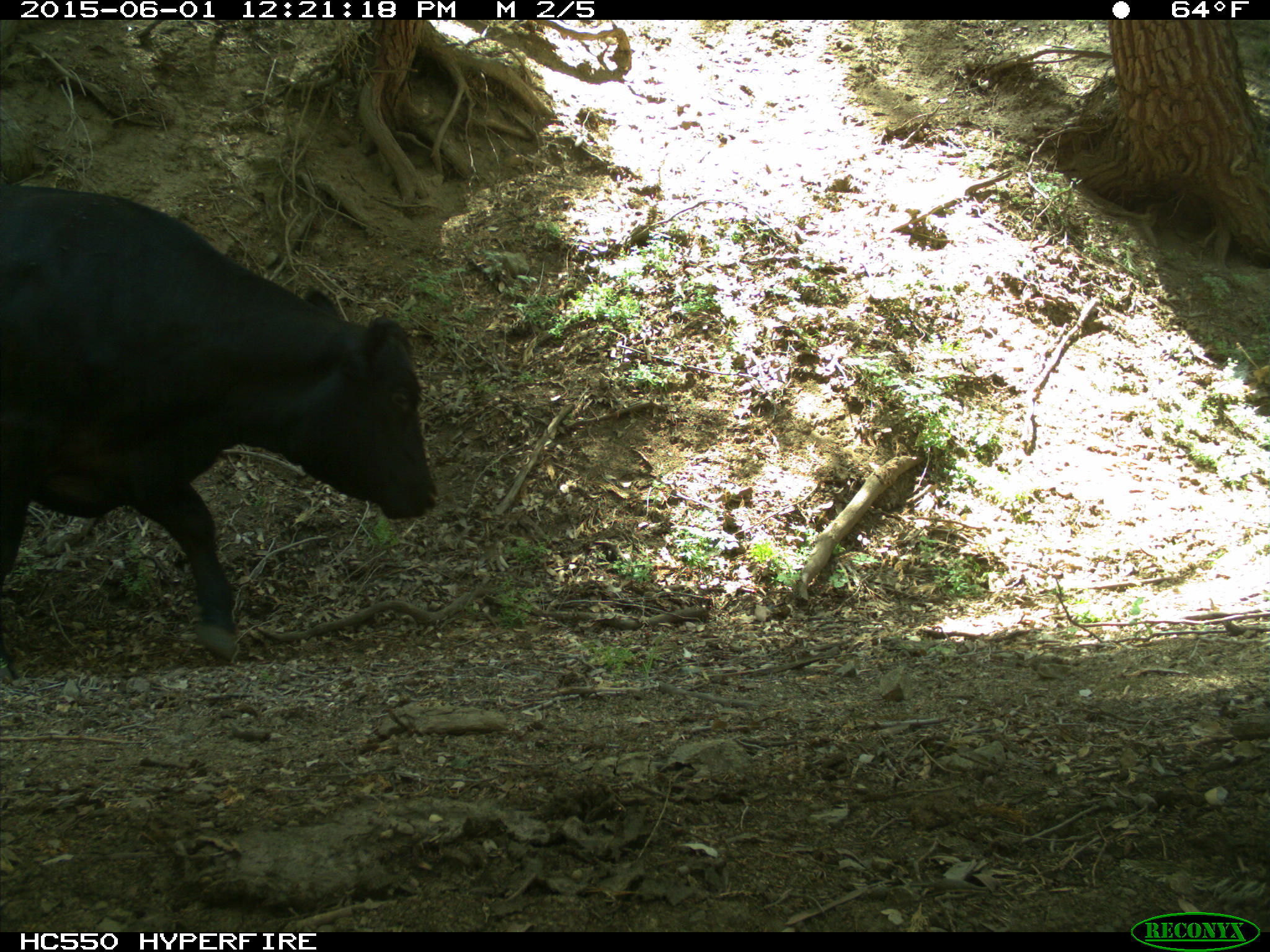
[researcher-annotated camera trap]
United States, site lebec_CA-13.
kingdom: Animalia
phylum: Chordata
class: Mammalia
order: Artiodactyla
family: Bovidae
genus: Bos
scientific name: Bos taurus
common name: domestic cow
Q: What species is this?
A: Bos taurus (domestic cow).